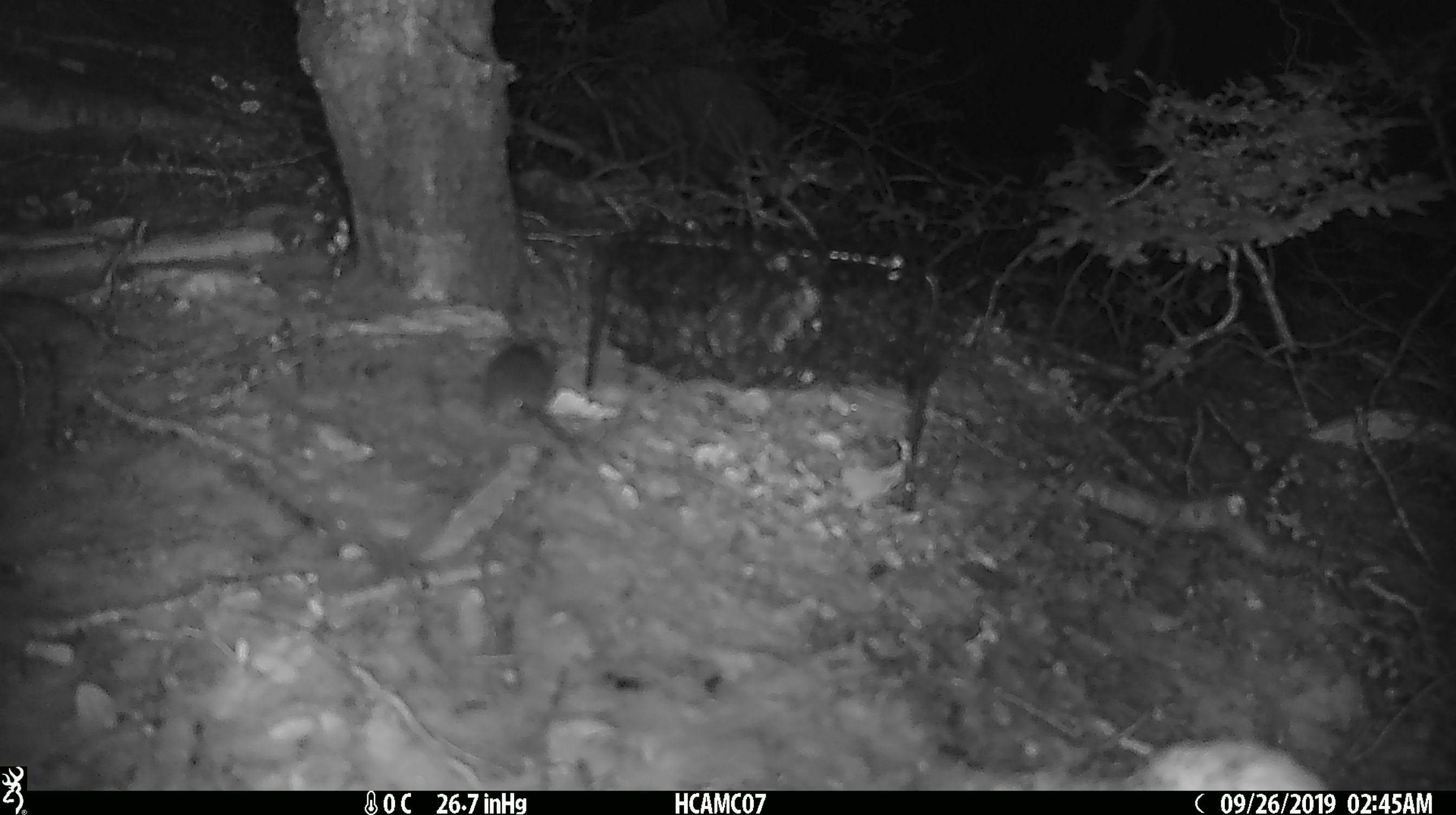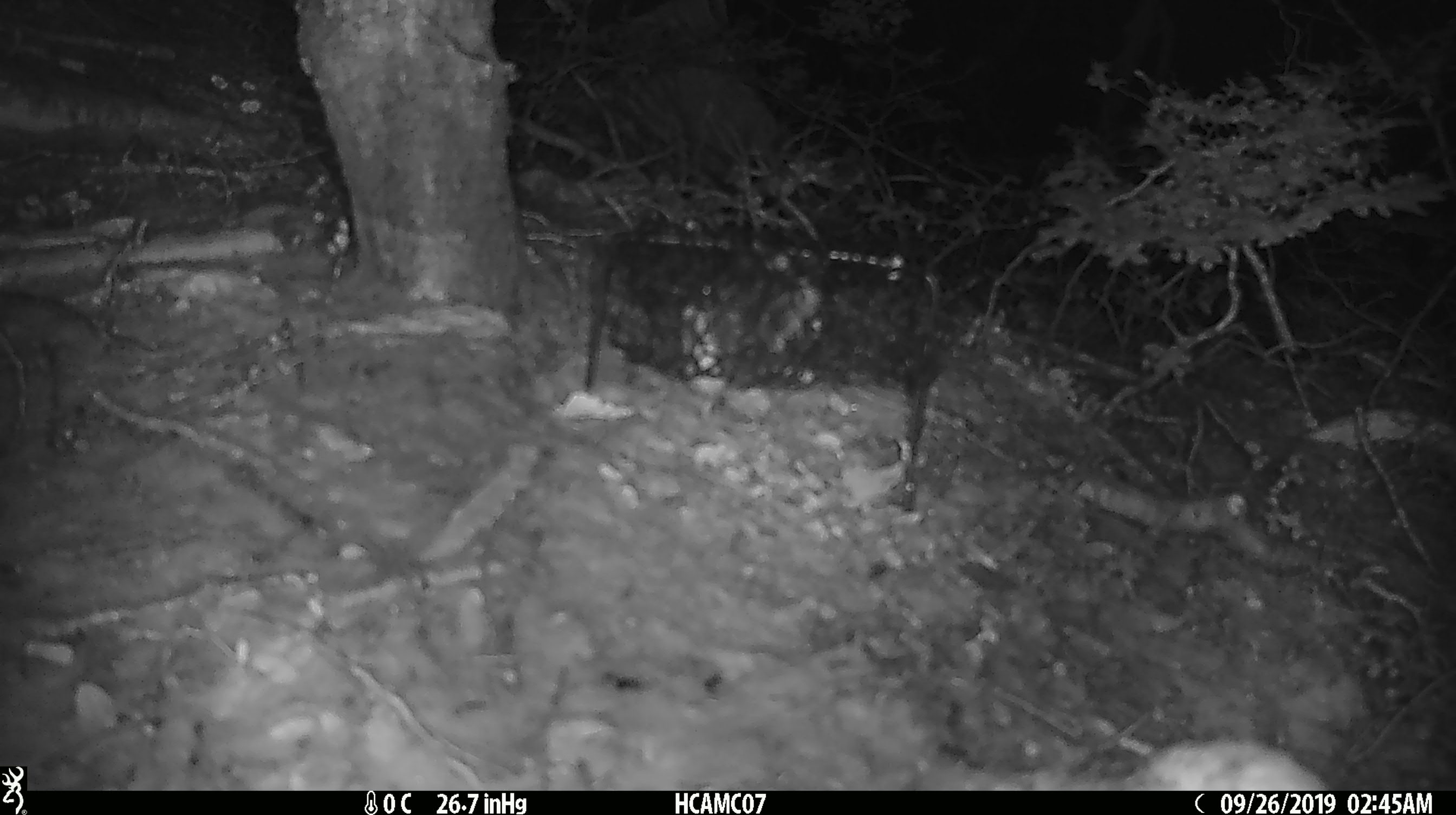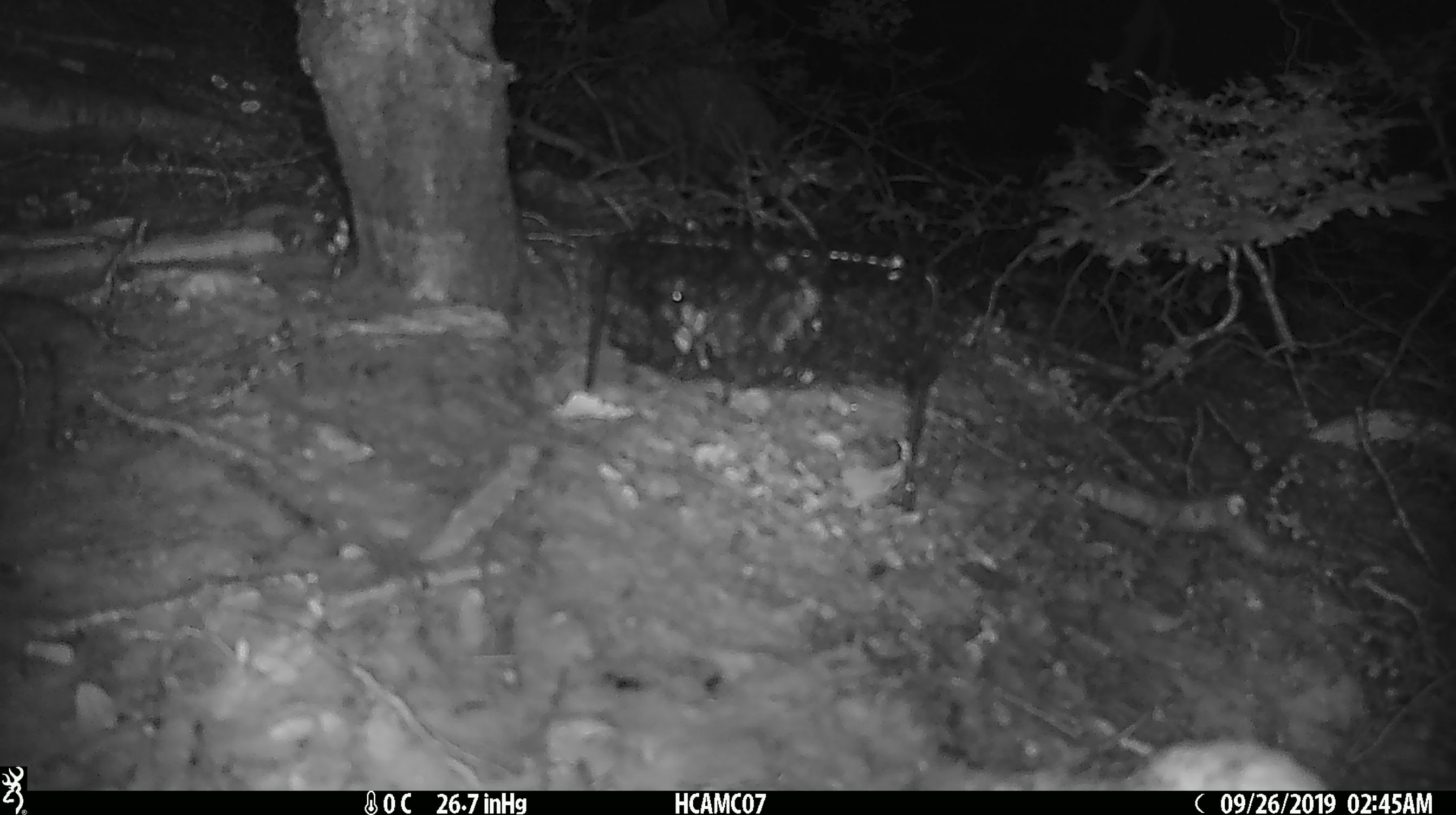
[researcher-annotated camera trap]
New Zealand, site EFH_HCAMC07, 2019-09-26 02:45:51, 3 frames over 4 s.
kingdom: Animalia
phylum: Chordata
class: Mammalia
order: Rodentia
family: Muridae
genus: Mus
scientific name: Mus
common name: mouse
Mouse (Mus).